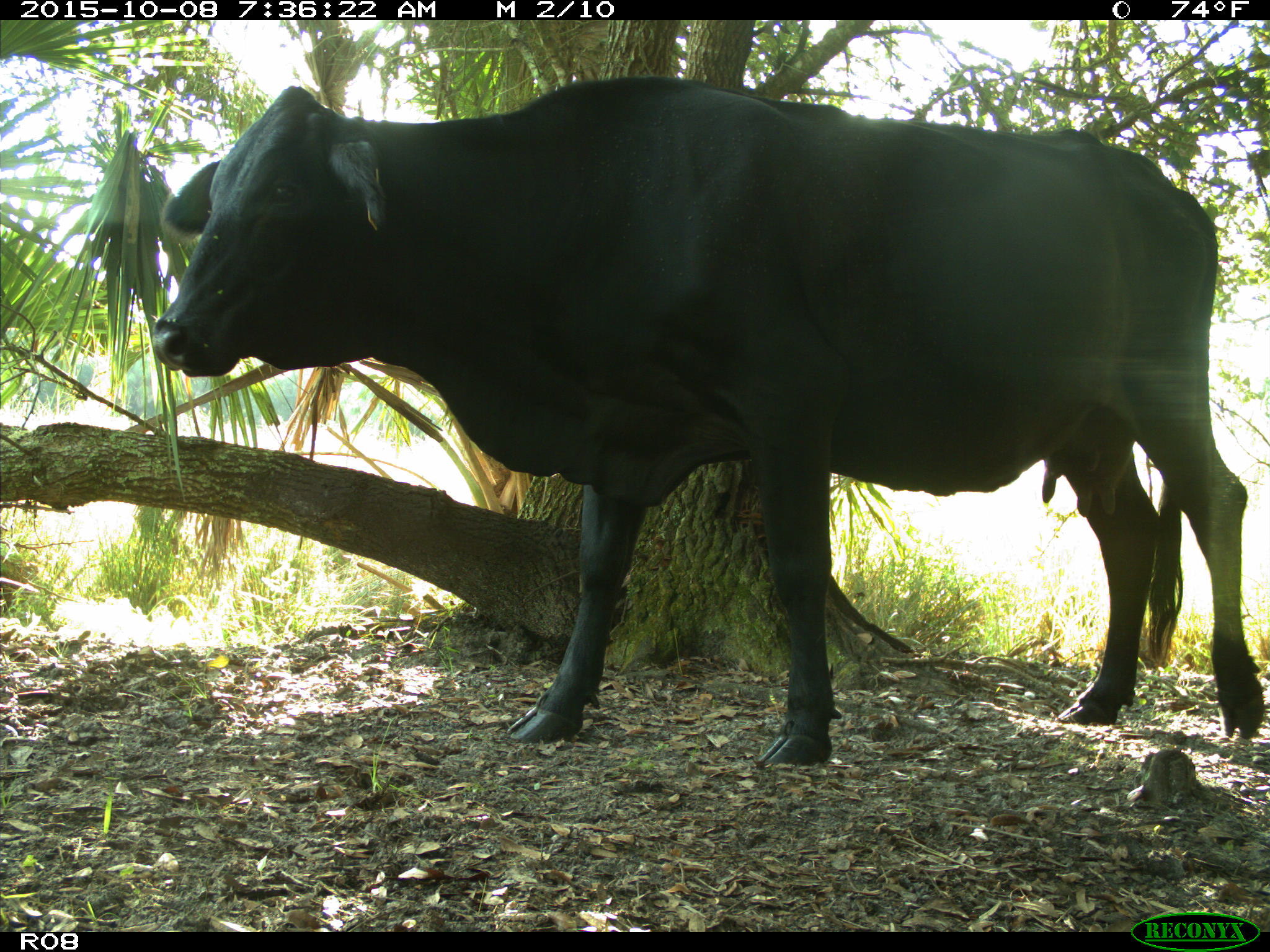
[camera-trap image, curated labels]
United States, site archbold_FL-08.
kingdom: Animalia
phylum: Chordata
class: Mammalia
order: Artiodactyla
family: Bovidae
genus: Bos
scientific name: Bos taurus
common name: domestic cow